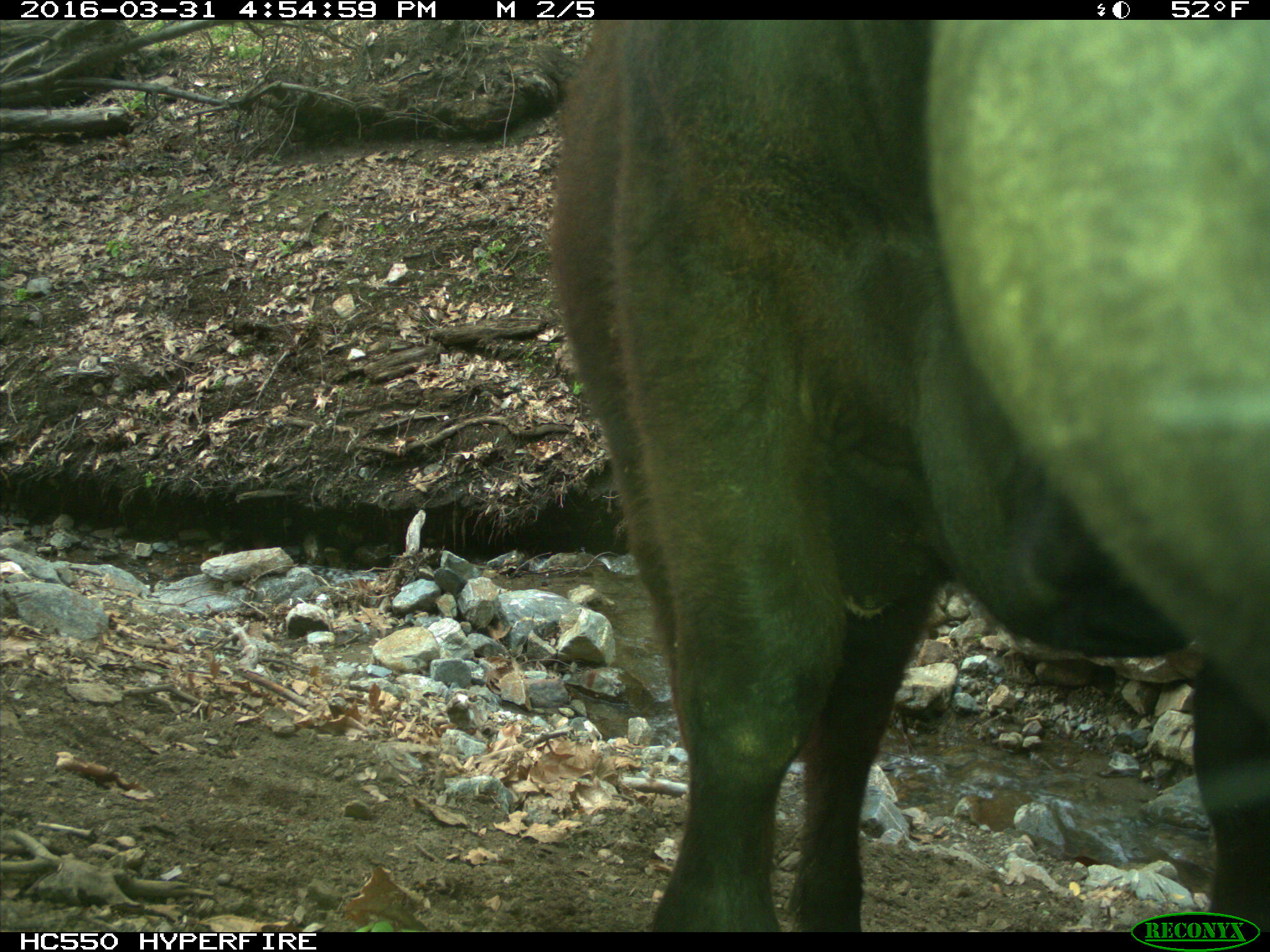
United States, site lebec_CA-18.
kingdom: Animalia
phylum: Chordata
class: Mammalia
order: Artiodactyla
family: Bovidae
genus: Bos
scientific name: Bos taurus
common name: domestic cow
Bos taurus (domestic cow).